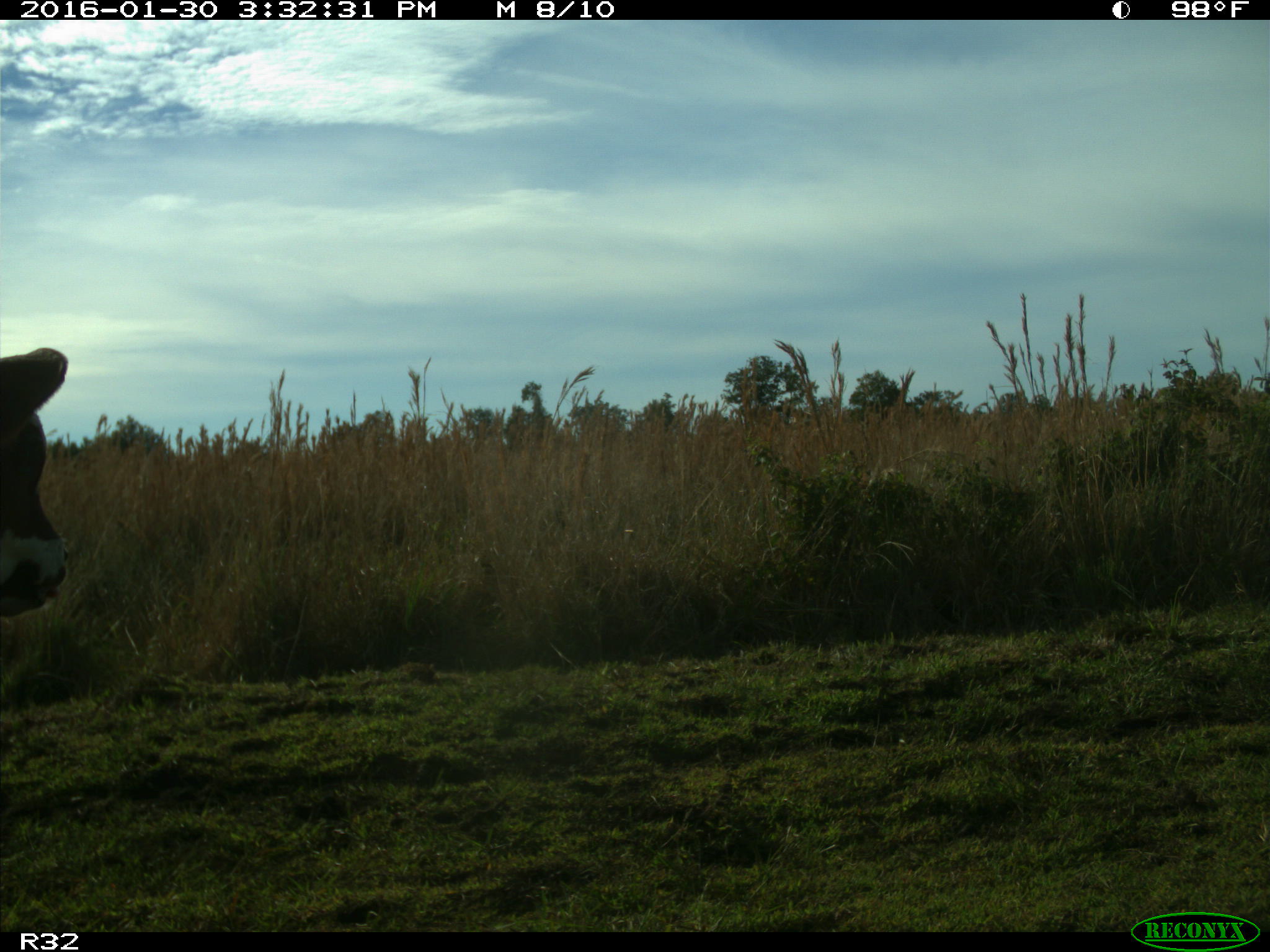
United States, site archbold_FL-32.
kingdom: Animalia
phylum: Chordata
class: Mammalia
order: Artiodactyla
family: Bovidae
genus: Bos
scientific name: Bos taurus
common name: domestic cow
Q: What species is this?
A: Bos taurus (domestic cow).